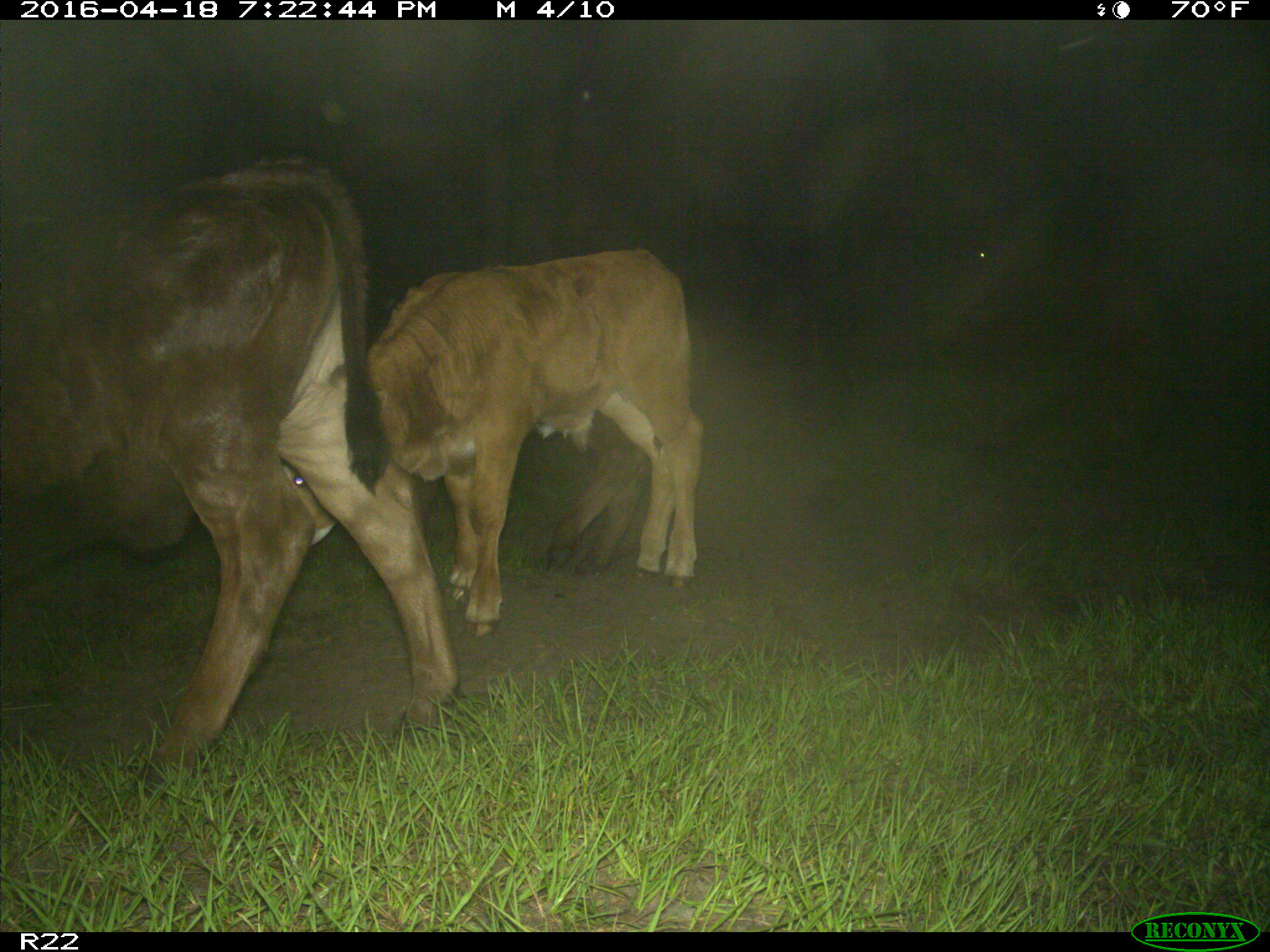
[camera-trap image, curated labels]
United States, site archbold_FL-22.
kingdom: Animalia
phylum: Chordata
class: Mammalia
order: Artiodactyla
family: Bovidae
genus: Bos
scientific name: Bos taurus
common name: domestic cow